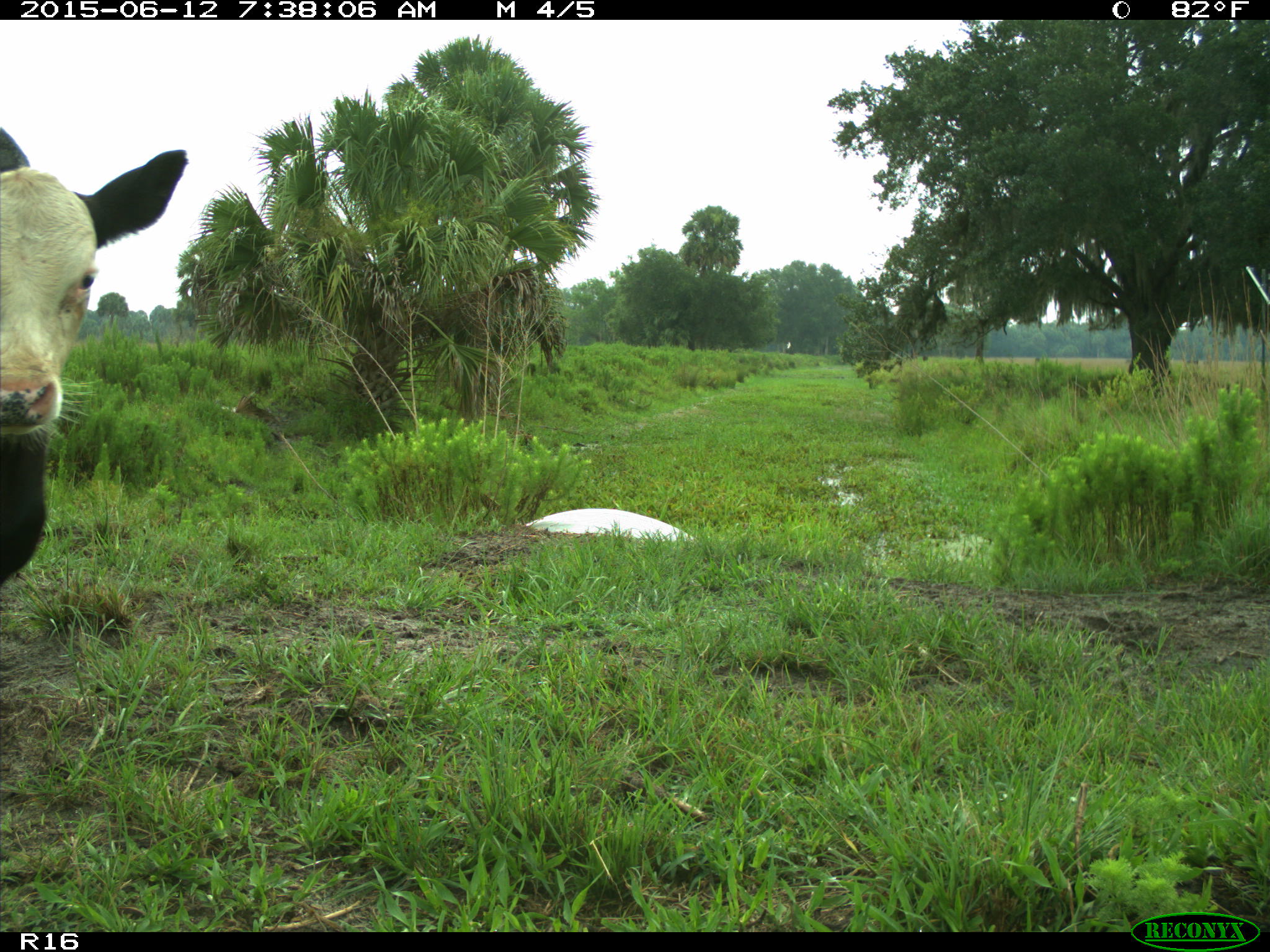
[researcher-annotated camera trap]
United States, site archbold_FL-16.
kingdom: Animalia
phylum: Chordata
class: Mammalia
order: Artiodactyla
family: Bovidae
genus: Bos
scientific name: Bos taurus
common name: domestic cow